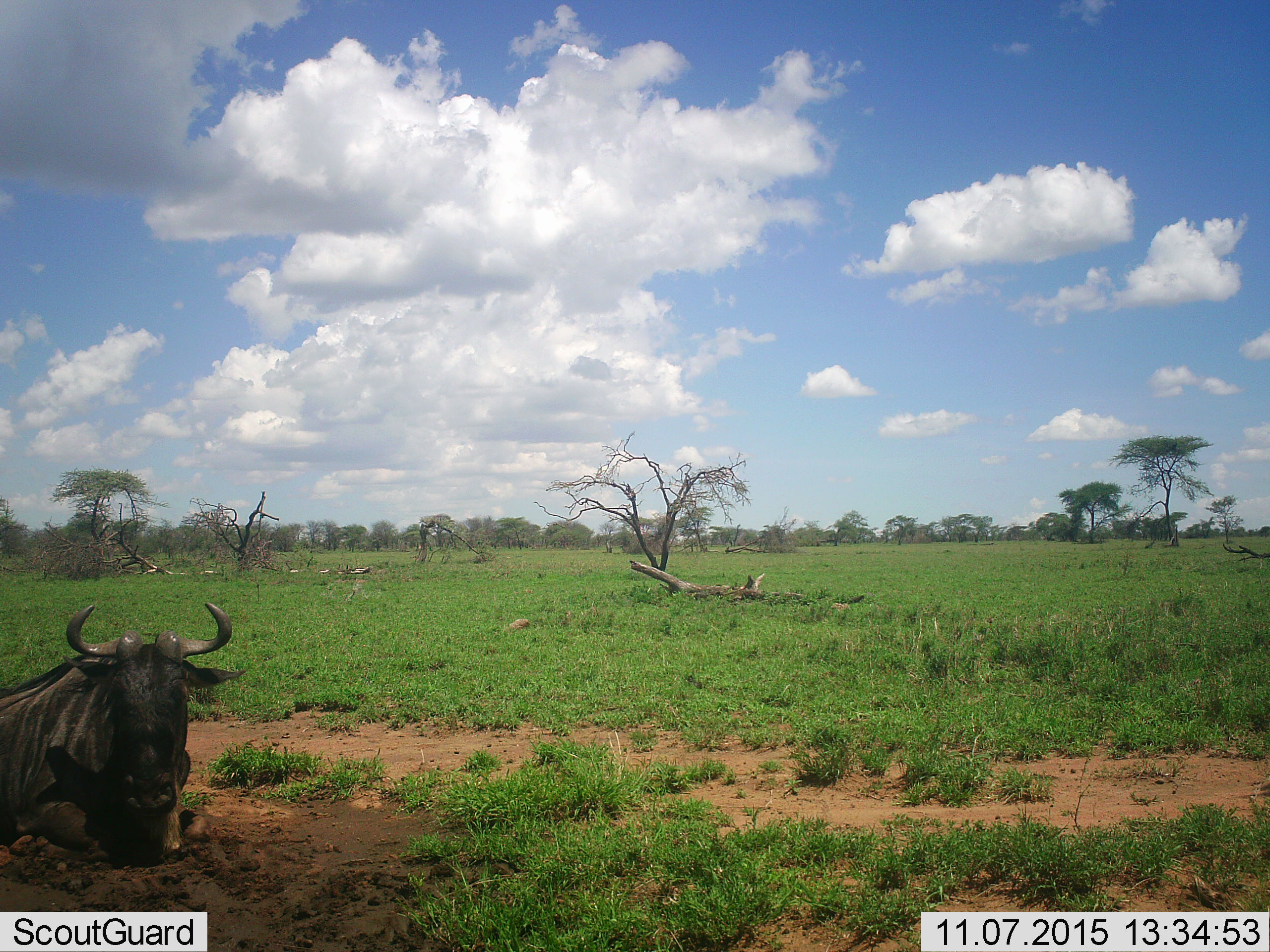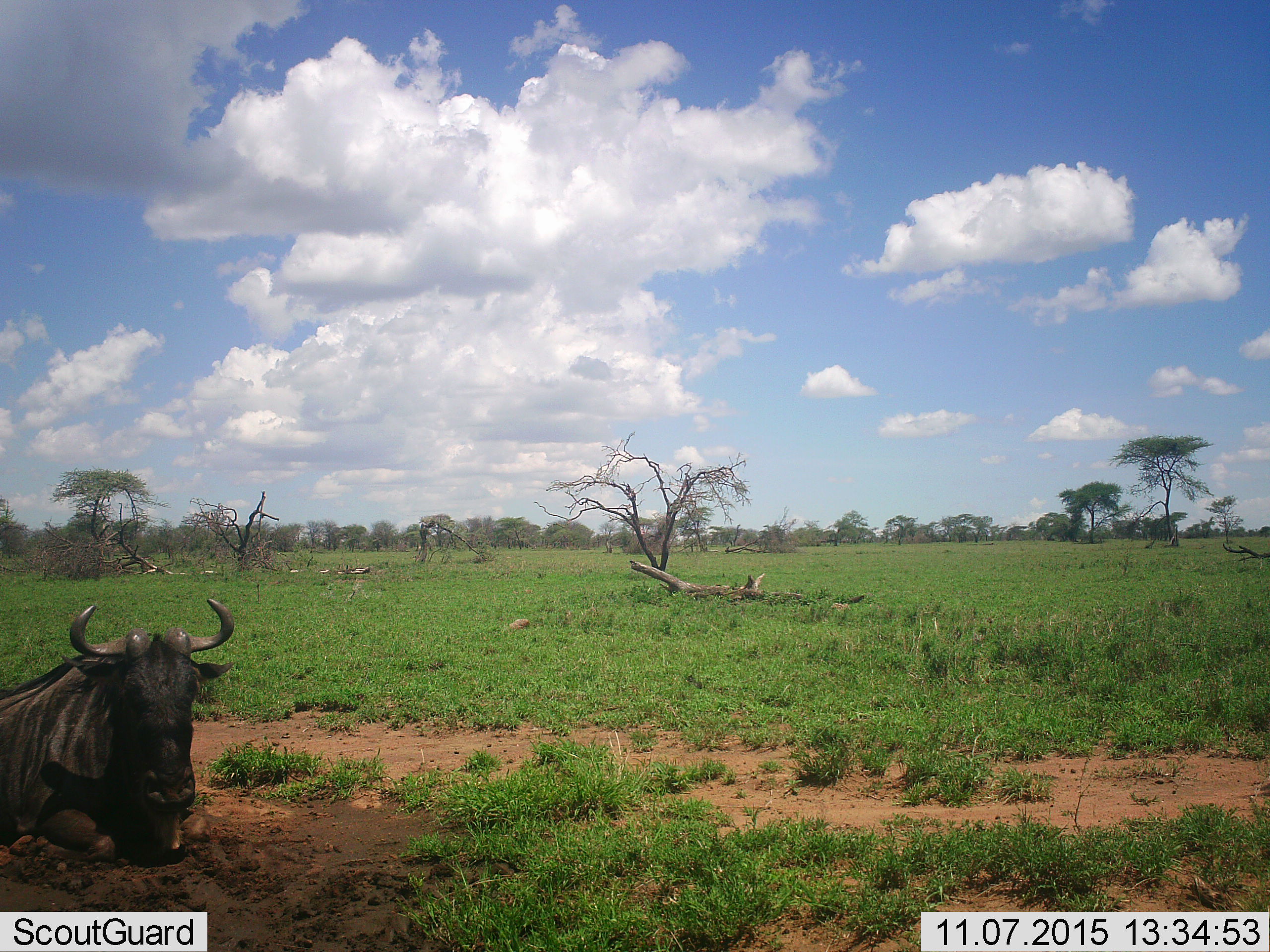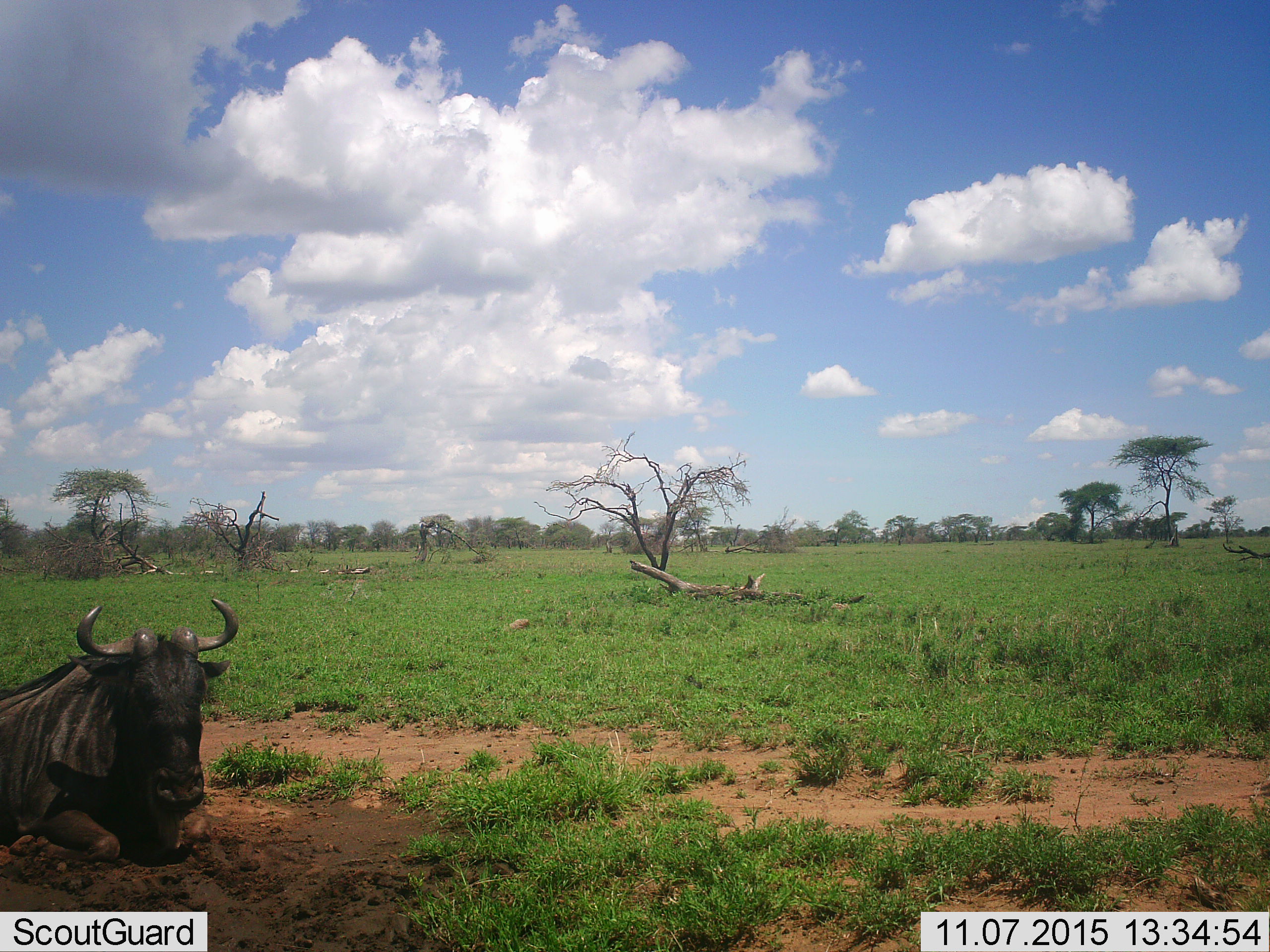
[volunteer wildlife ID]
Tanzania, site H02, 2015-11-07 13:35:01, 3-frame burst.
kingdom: Animalia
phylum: Chordata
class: Mammalia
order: Artiodactyla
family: Bovidae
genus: Connochaetes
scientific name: Connochaetes taurinus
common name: blue wildebeest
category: wildebeest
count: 1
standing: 0%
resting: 100%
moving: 0%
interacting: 0%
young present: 0%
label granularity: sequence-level